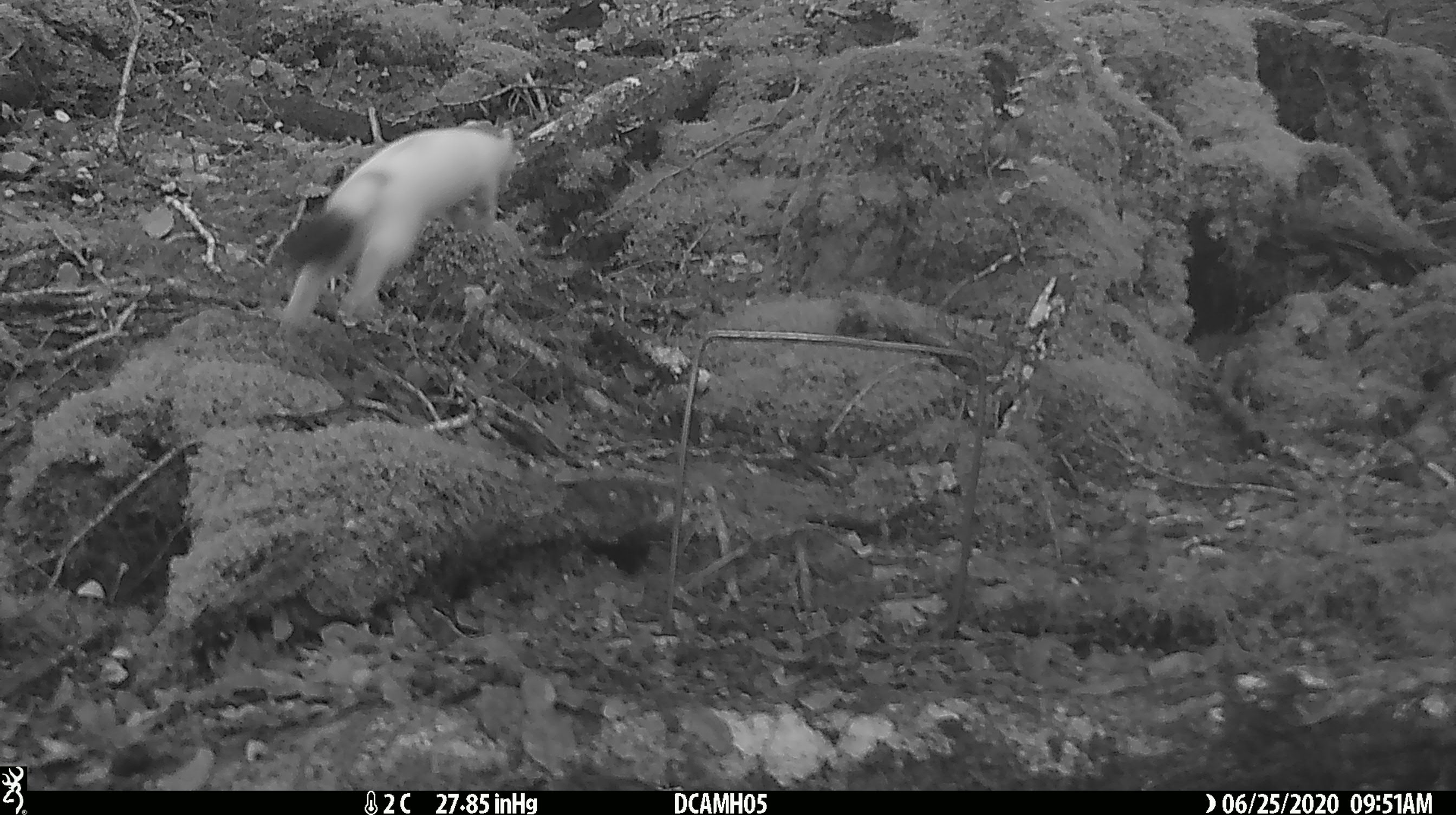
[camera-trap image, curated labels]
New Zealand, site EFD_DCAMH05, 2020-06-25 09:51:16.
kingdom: Animalia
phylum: Chordata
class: Mammalia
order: Carnivora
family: Mustelidae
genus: Mustela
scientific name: Mustela erminea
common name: stoat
Stoat (Mustela erminea).